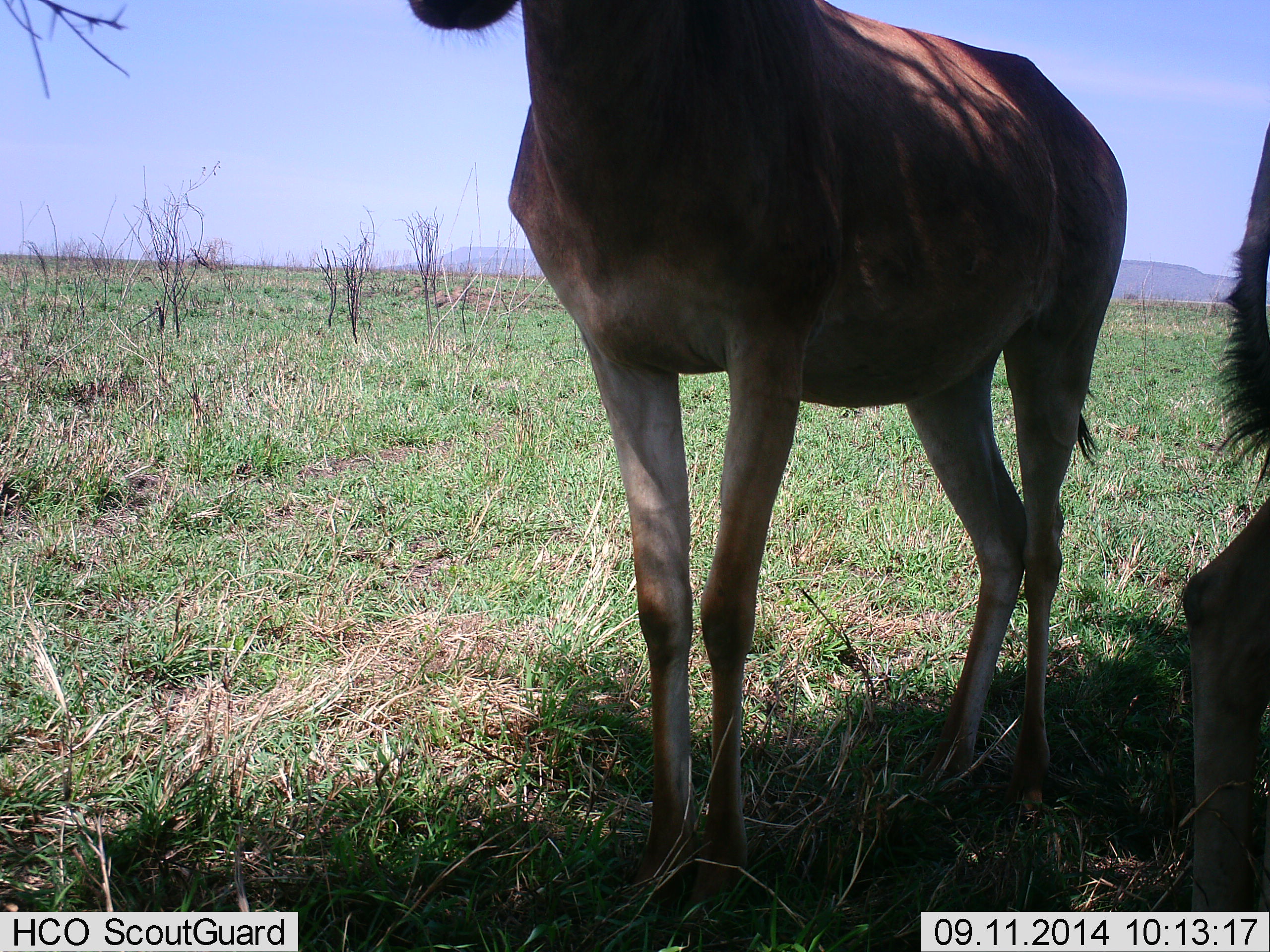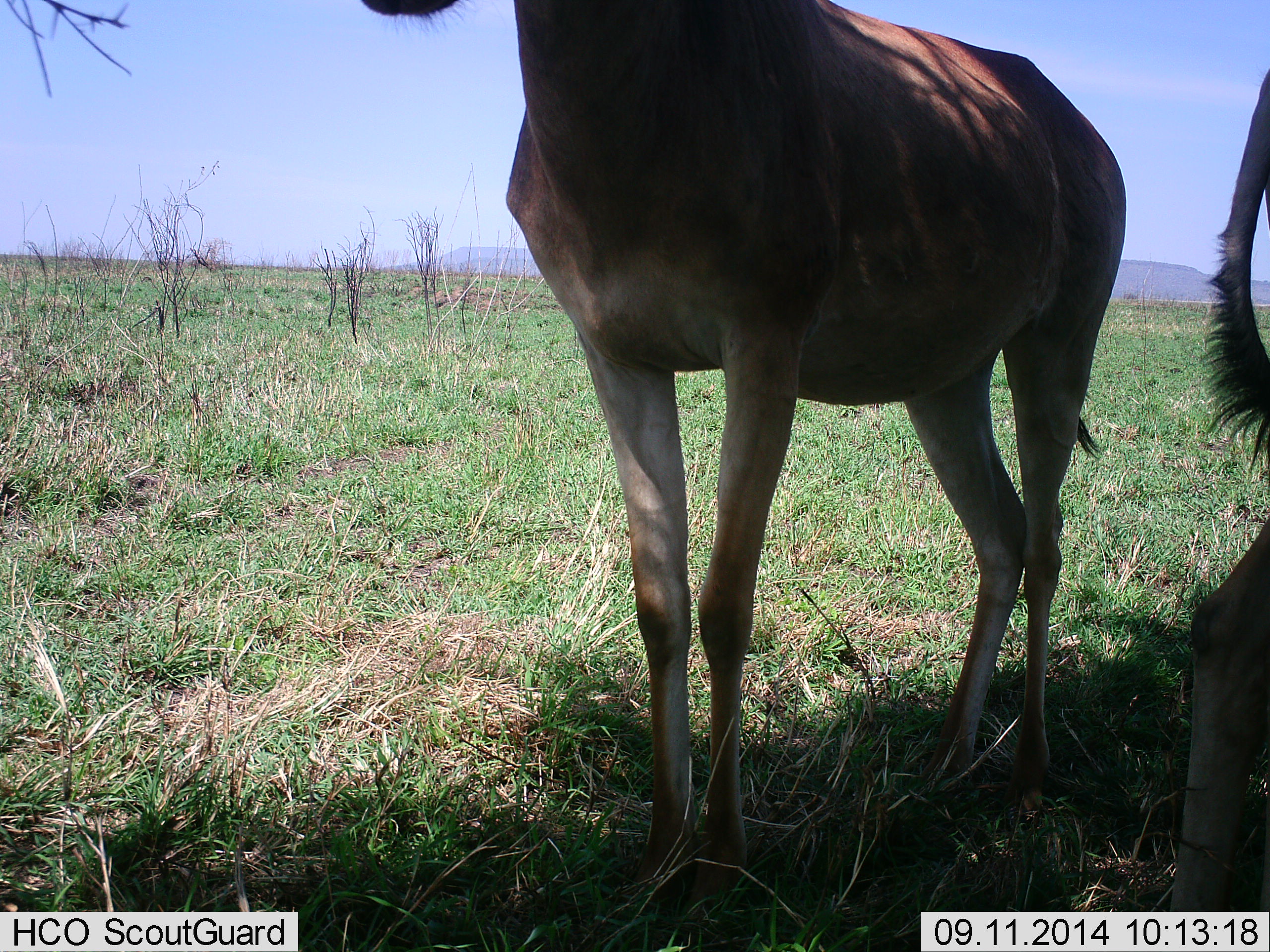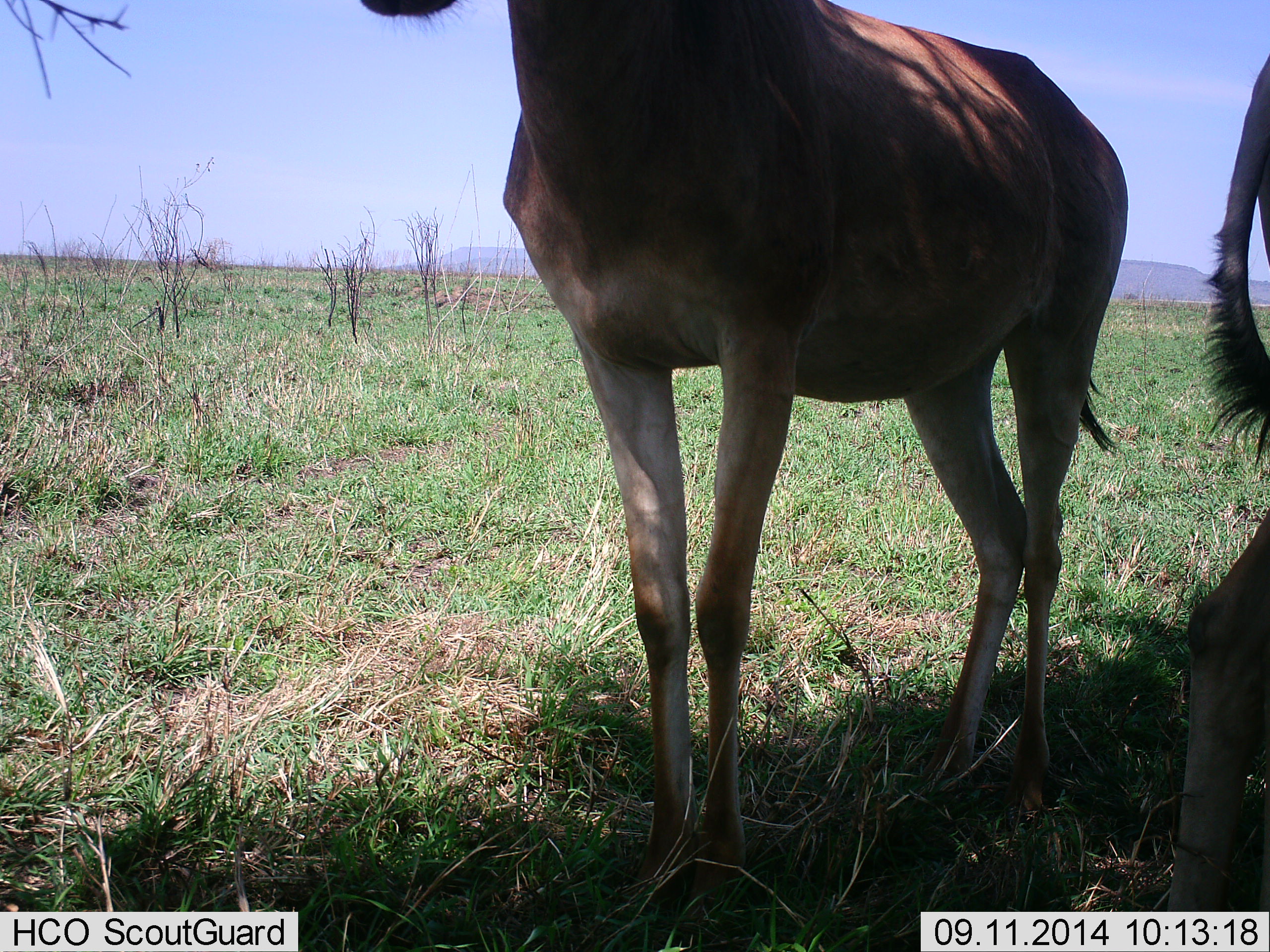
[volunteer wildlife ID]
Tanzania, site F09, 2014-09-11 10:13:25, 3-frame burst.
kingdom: Animalia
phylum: Chordata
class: Mammalia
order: Artiodactyla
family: Bovidae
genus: Alcelaphus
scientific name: Alcelaphus buselaphus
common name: hartebeest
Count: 2.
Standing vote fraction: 100%.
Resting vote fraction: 0%.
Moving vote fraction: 10%.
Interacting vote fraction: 0%.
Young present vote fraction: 0%.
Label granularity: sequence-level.